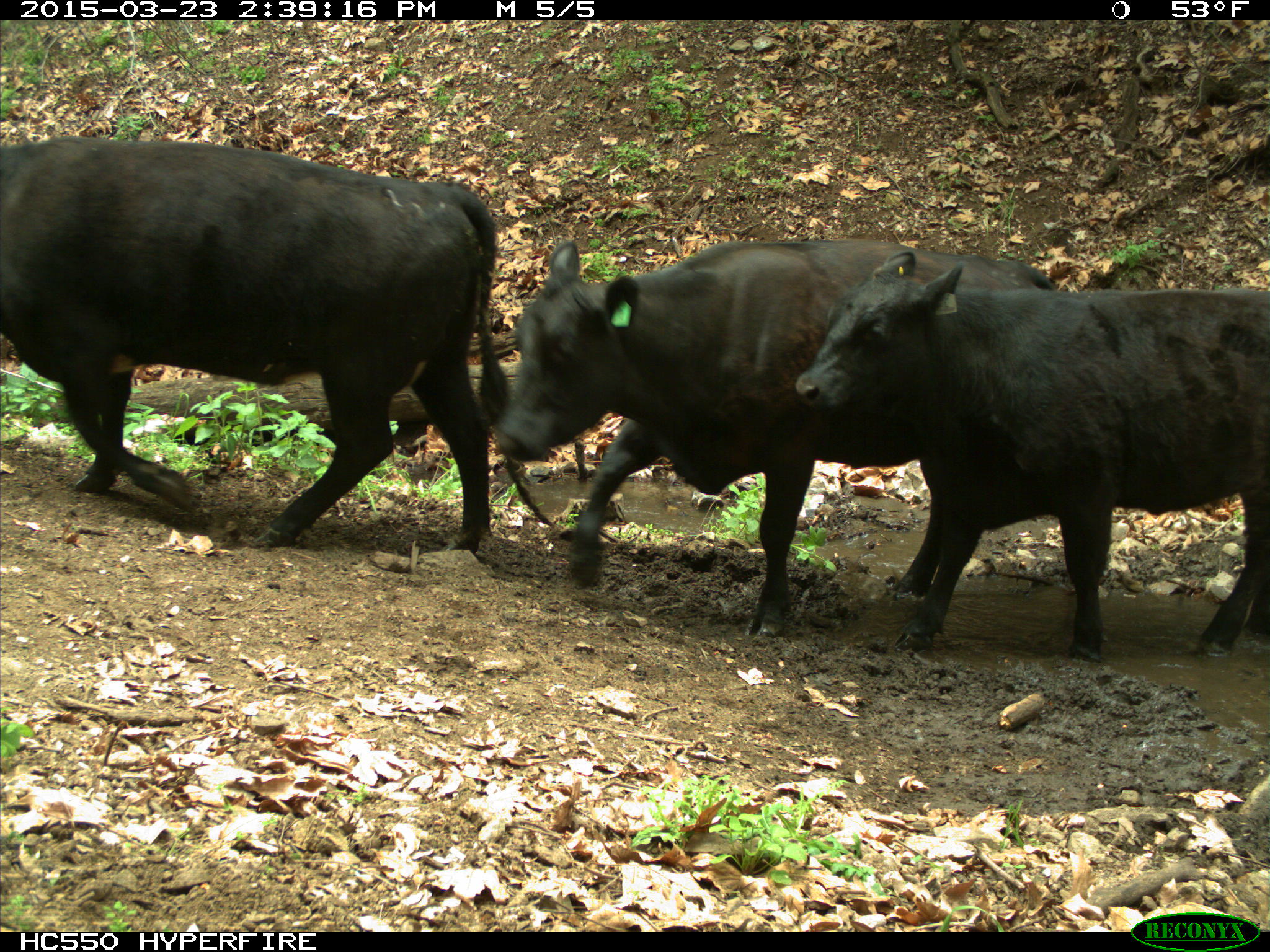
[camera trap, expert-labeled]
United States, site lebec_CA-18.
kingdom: Animalia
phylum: Chordata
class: Mammalia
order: Artiodactyla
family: Bovidae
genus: Bos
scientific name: Bos taurus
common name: domestic cow